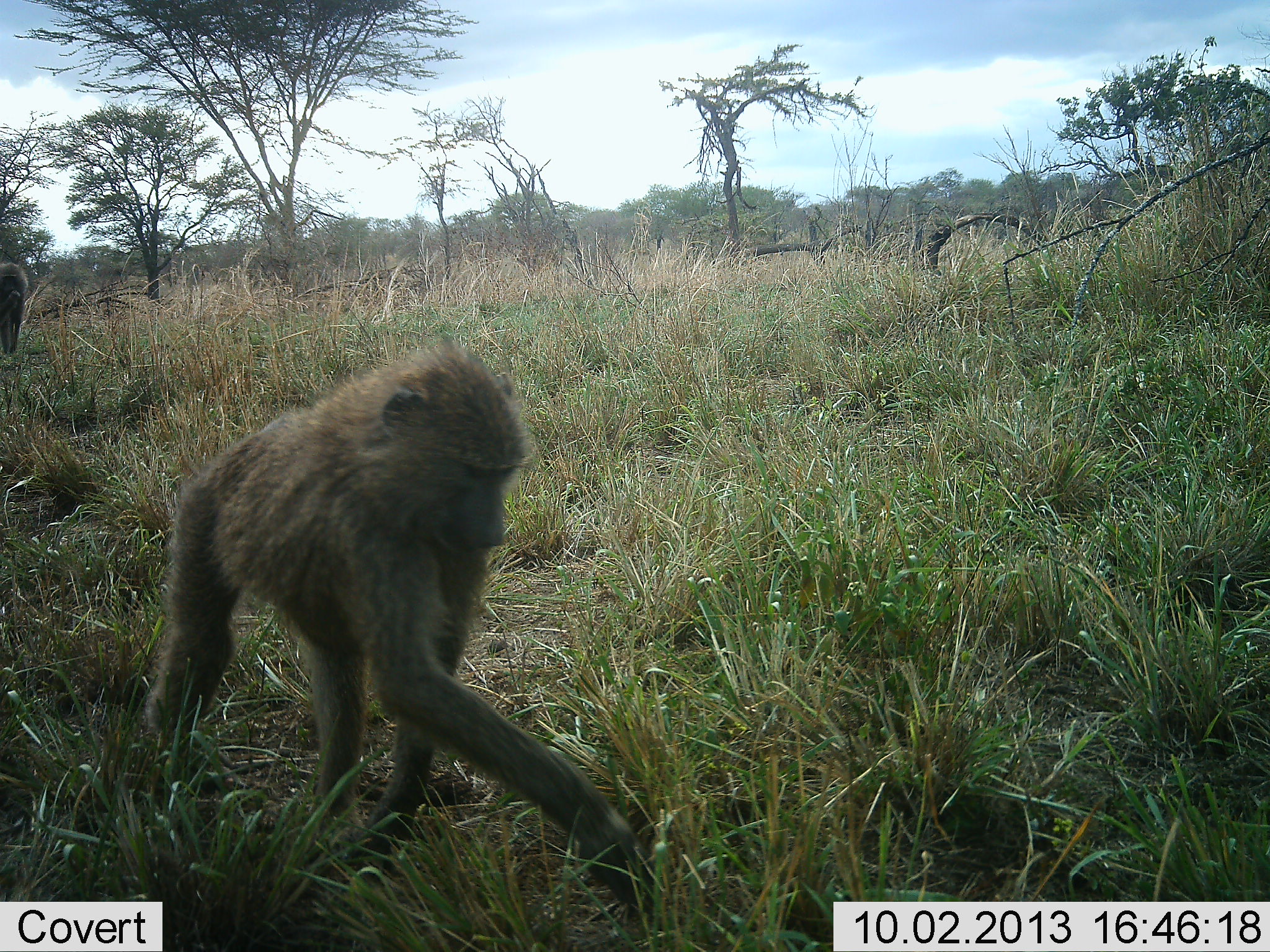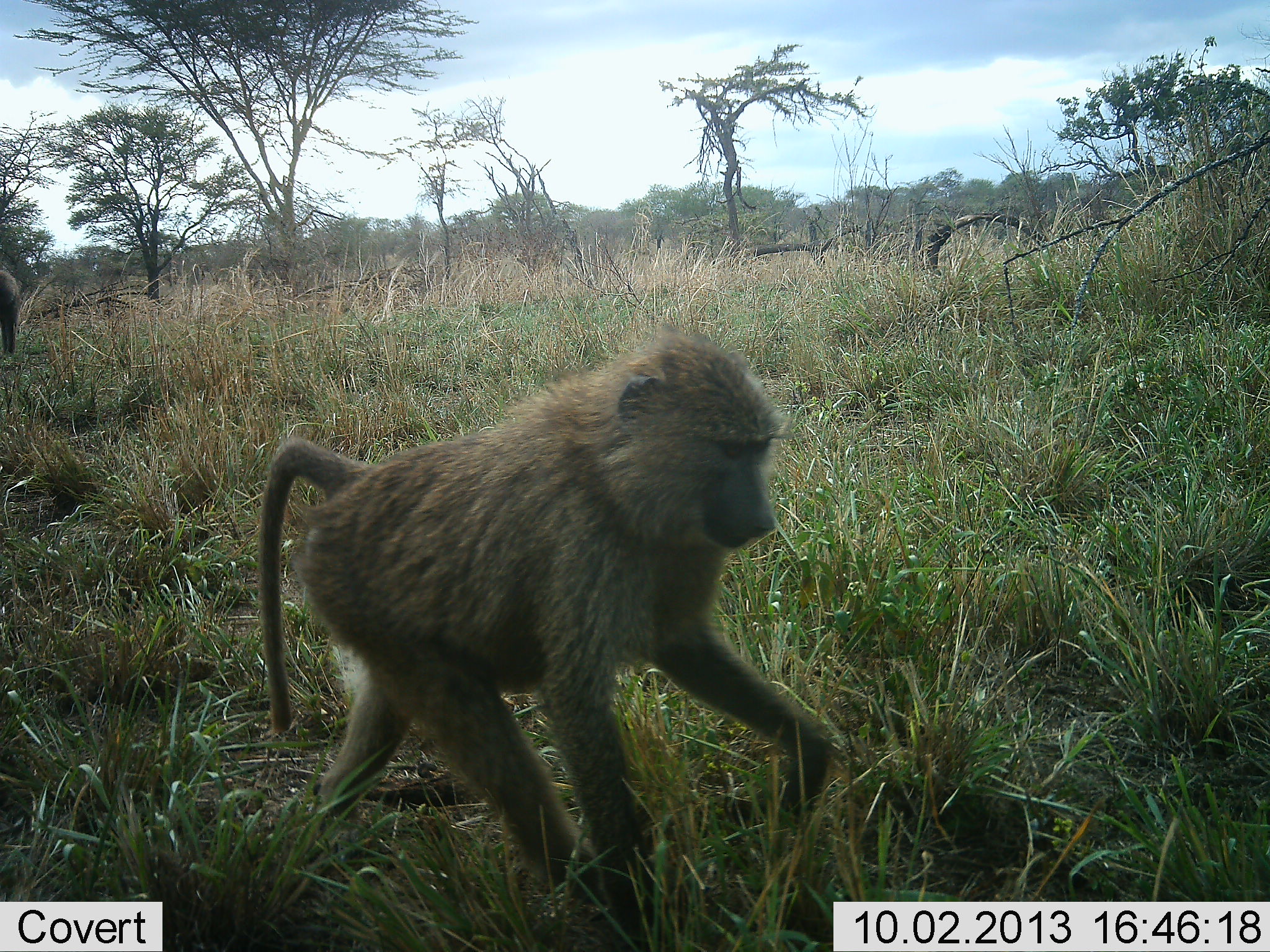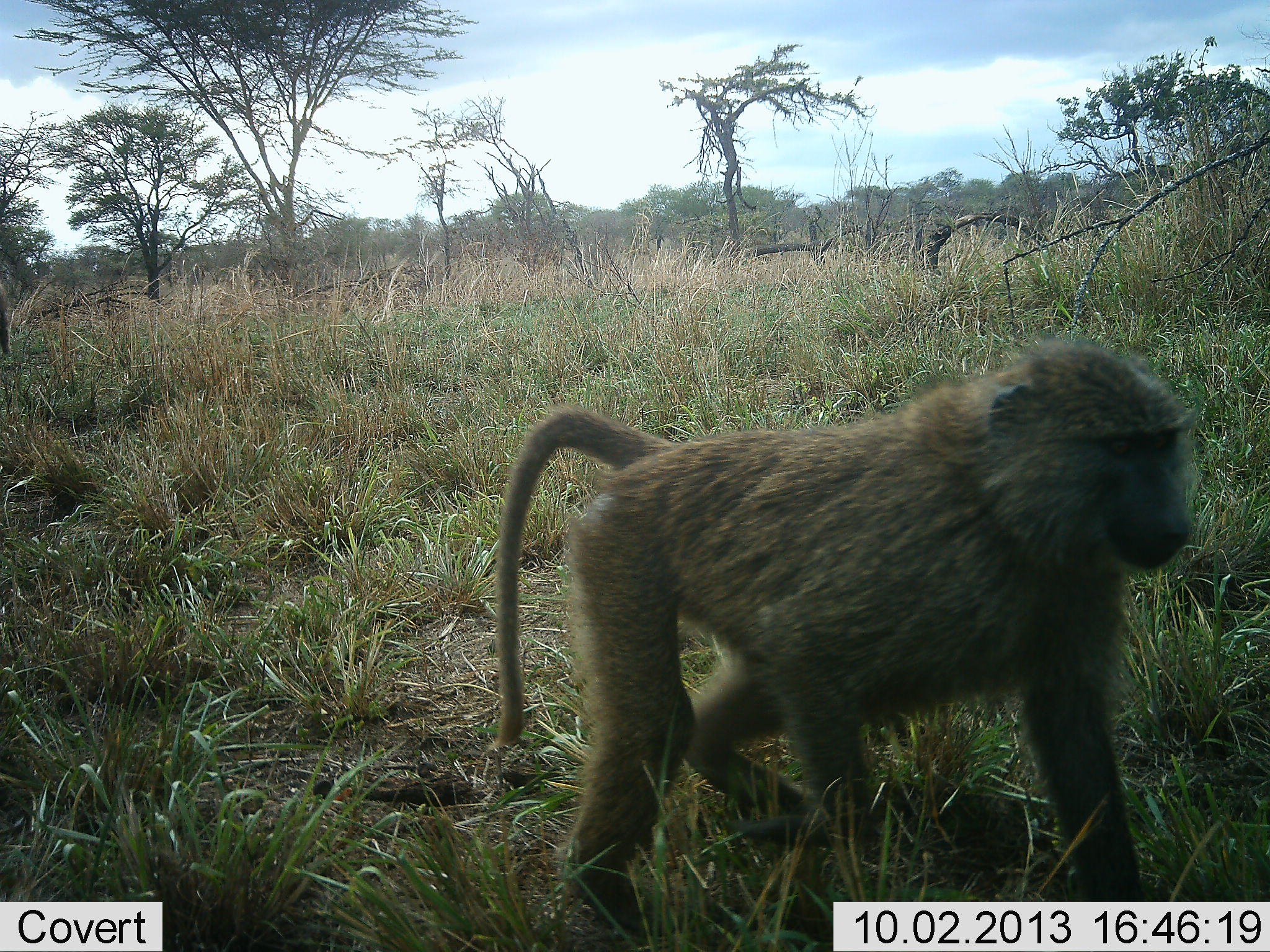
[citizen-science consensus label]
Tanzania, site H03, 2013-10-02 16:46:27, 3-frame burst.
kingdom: Animalia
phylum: Chordata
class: Mammalia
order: Primates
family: Cercopithecidae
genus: Papio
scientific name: Papio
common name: baboon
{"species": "baboon (Papio)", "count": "2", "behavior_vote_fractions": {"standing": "0%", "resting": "0%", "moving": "100%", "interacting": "0%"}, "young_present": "0%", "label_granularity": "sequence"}